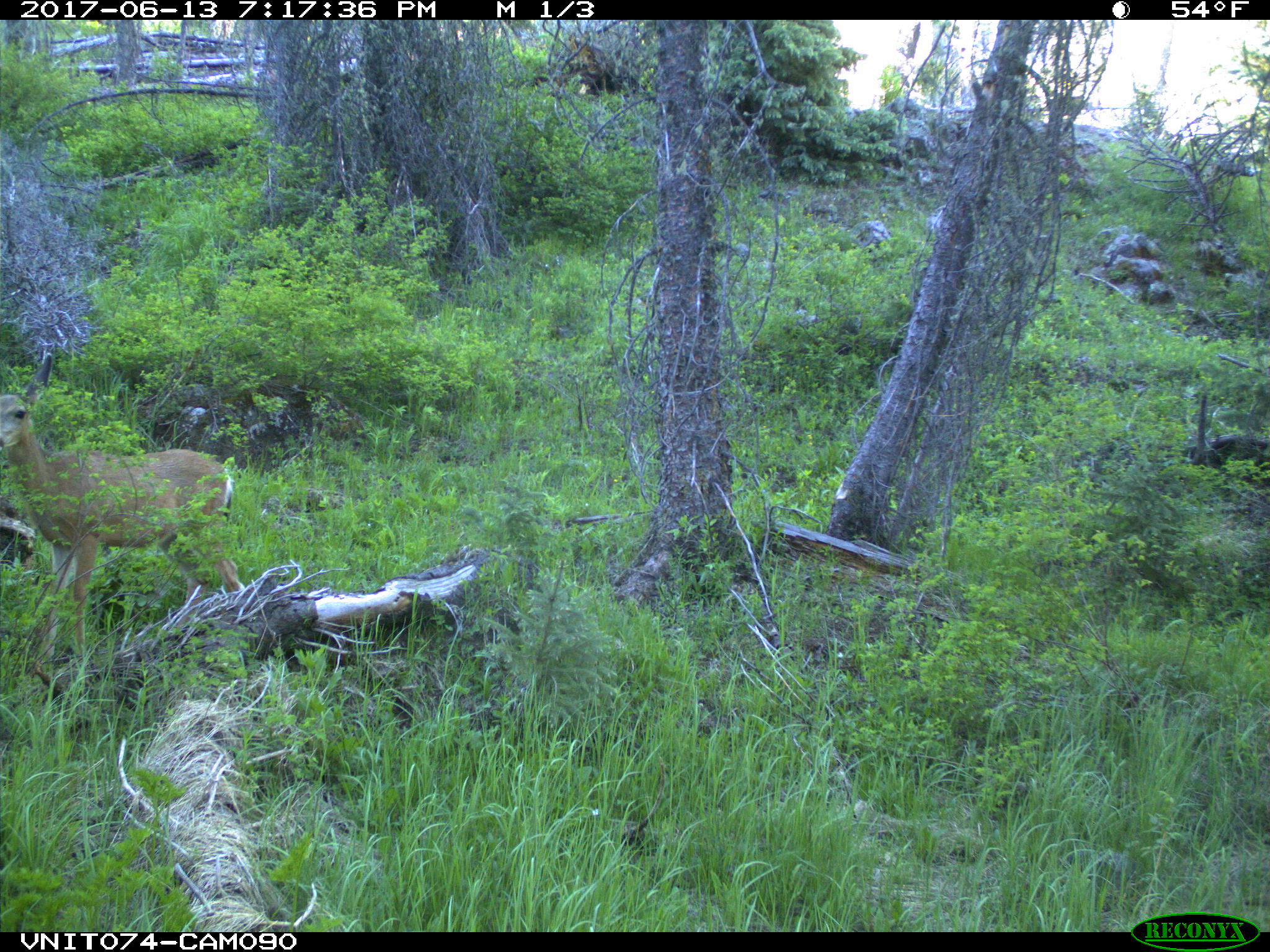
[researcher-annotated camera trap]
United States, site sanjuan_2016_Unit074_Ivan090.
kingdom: Animalia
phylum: Chordata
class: Mammalia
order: Artiodactyla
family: Cervidae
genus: Odocoileus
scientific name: Odocoileus hemionus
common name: mule deer